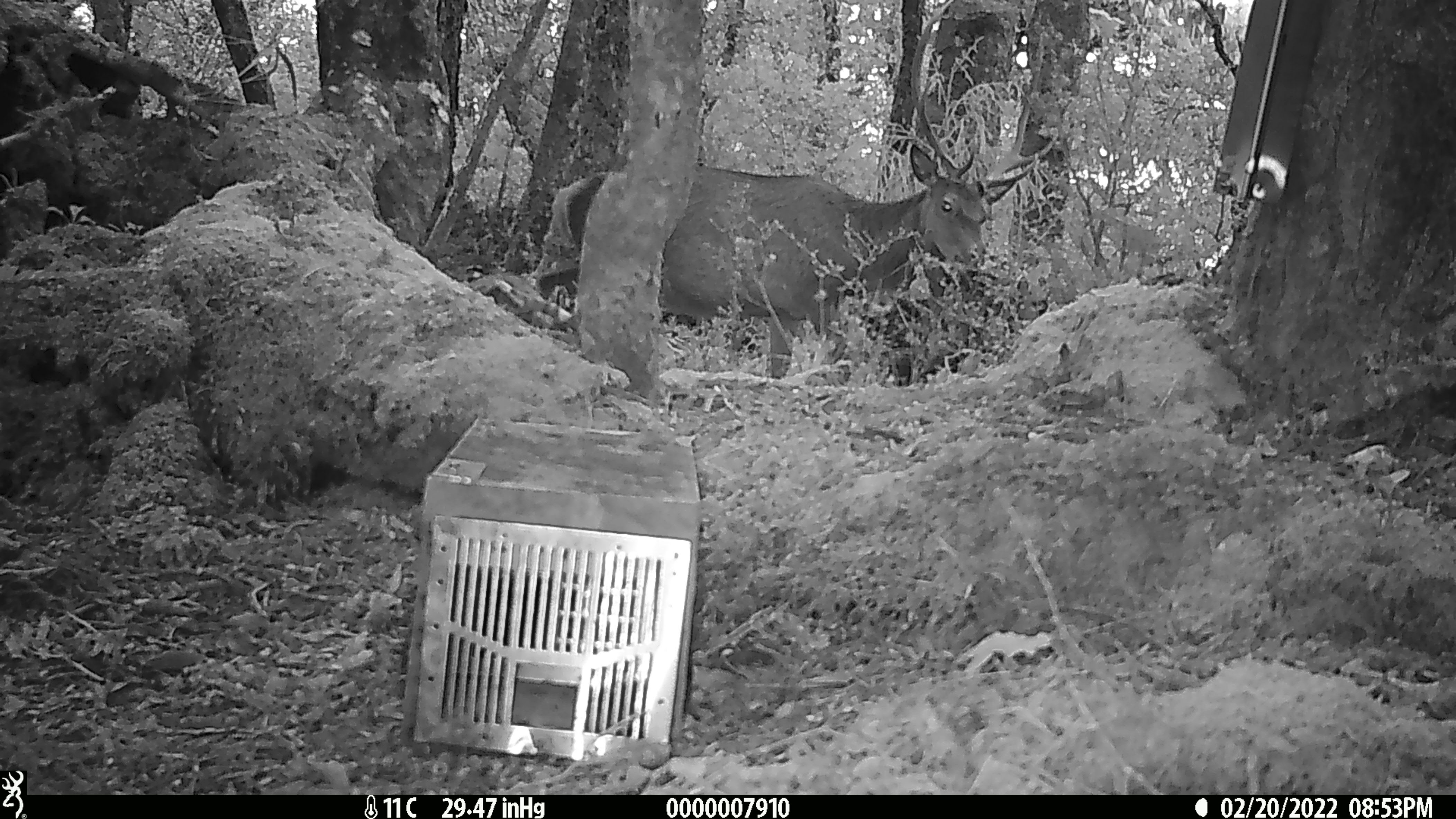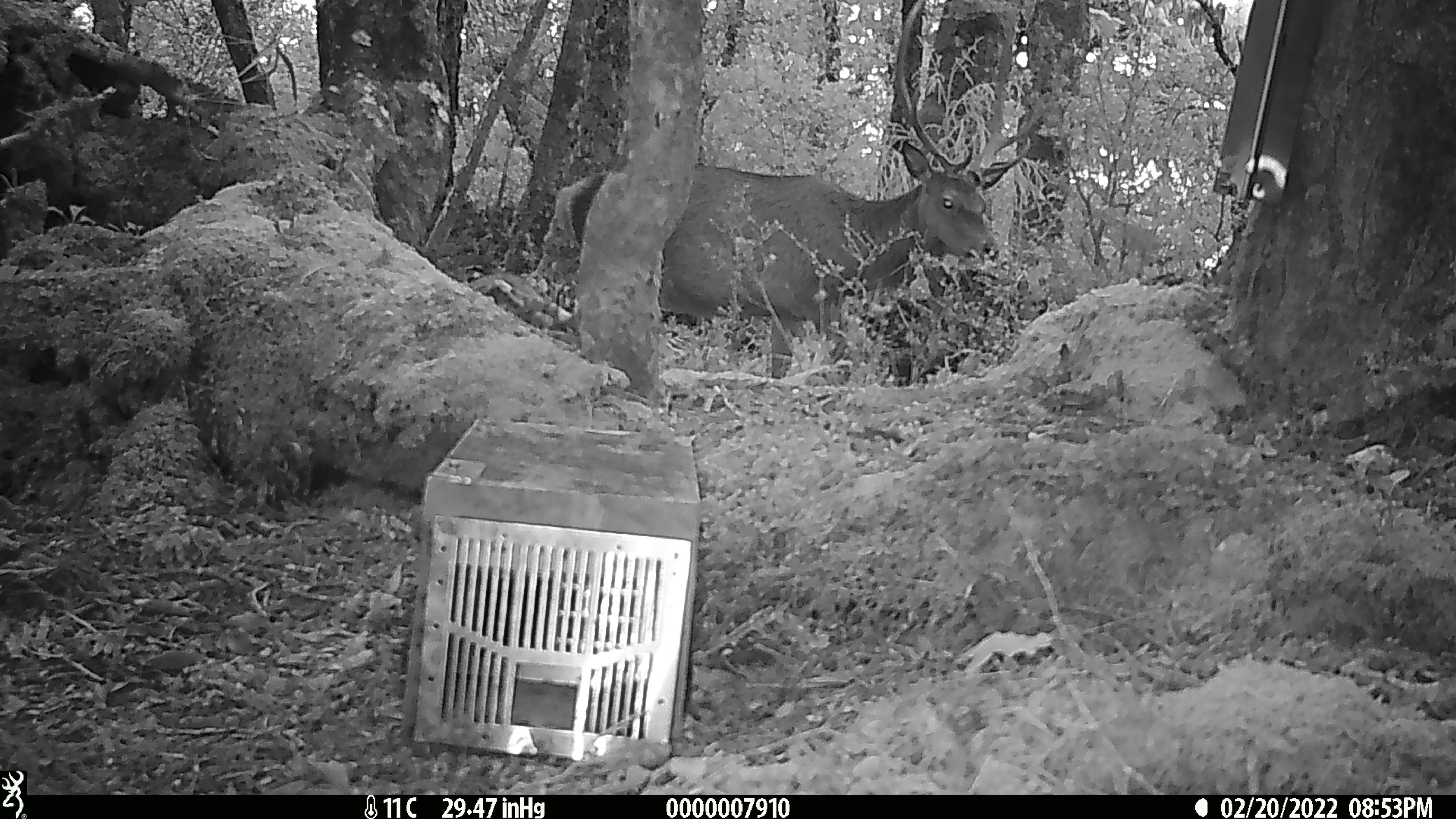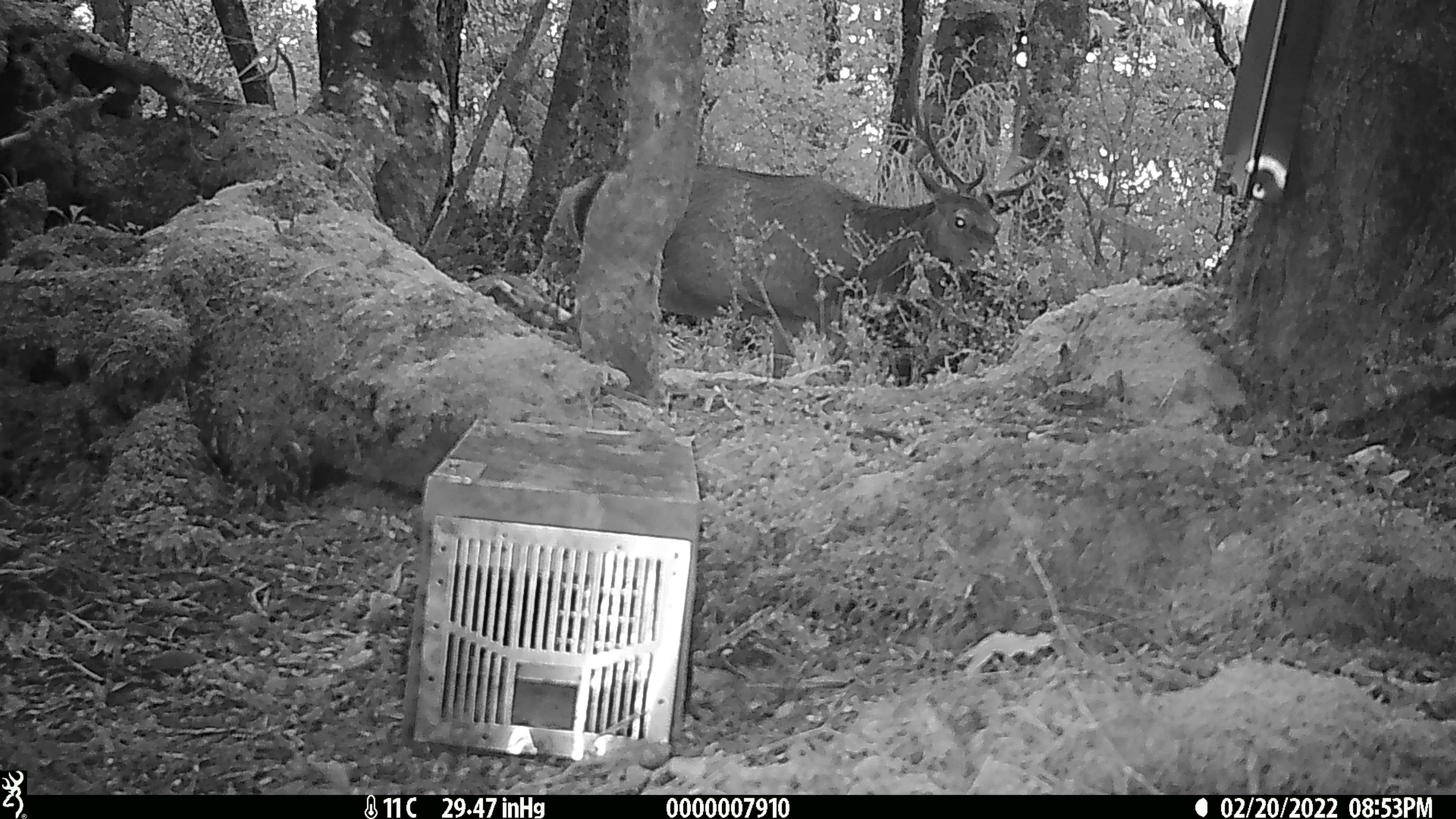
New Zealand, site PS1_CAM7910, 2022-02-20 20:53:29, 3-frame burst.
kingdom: Animalia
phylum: Chordata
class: Mammalia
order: Artiodactyla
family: Cervidae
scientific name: Cervidae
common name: deer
Deer (Cervidae).